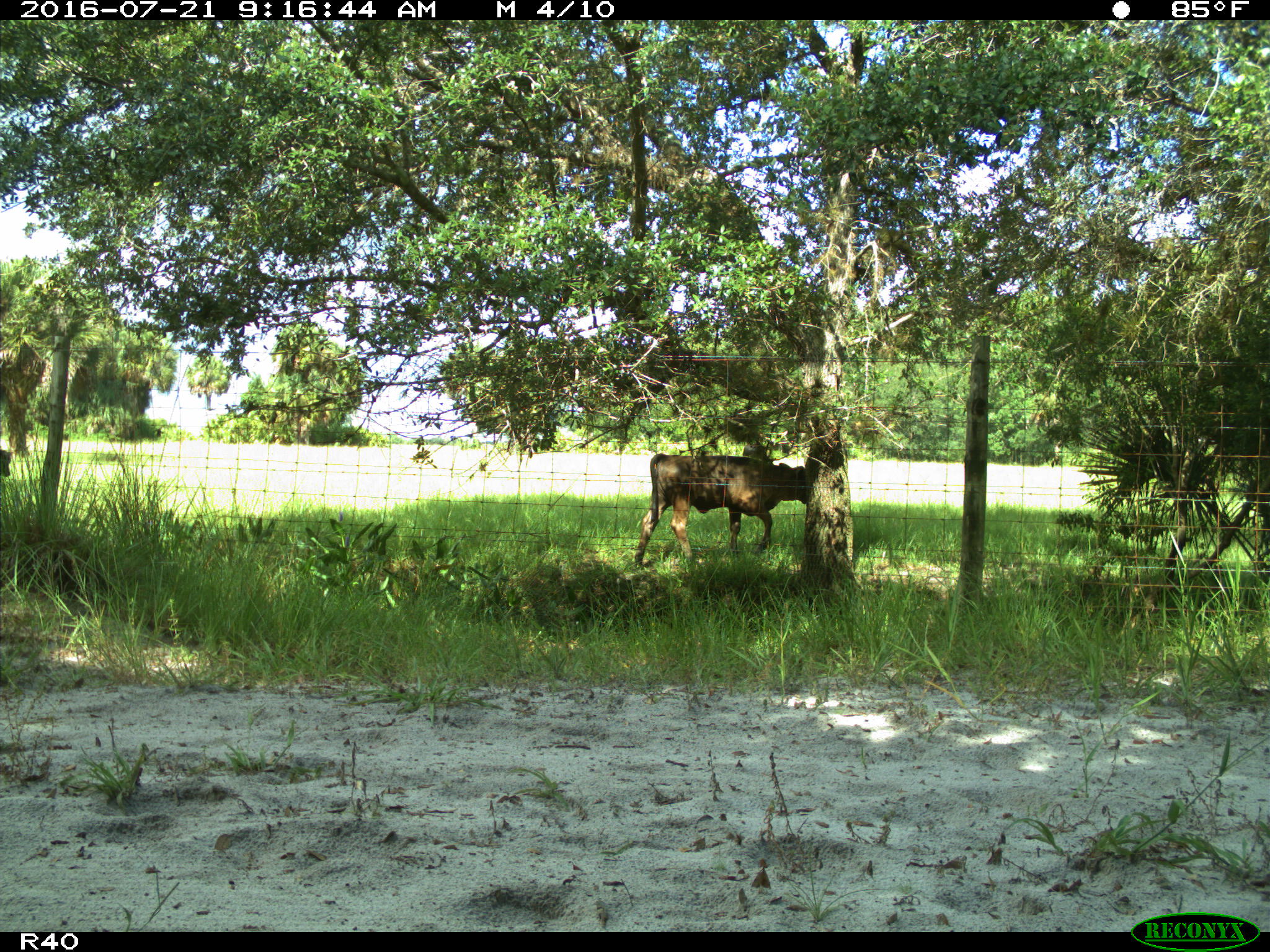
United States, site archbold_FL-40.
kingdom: Animalia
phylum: Chordata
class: Mammalia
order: Artiodactyla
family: Bovidae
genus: Bos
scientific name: Bos taurus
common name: domestic cow